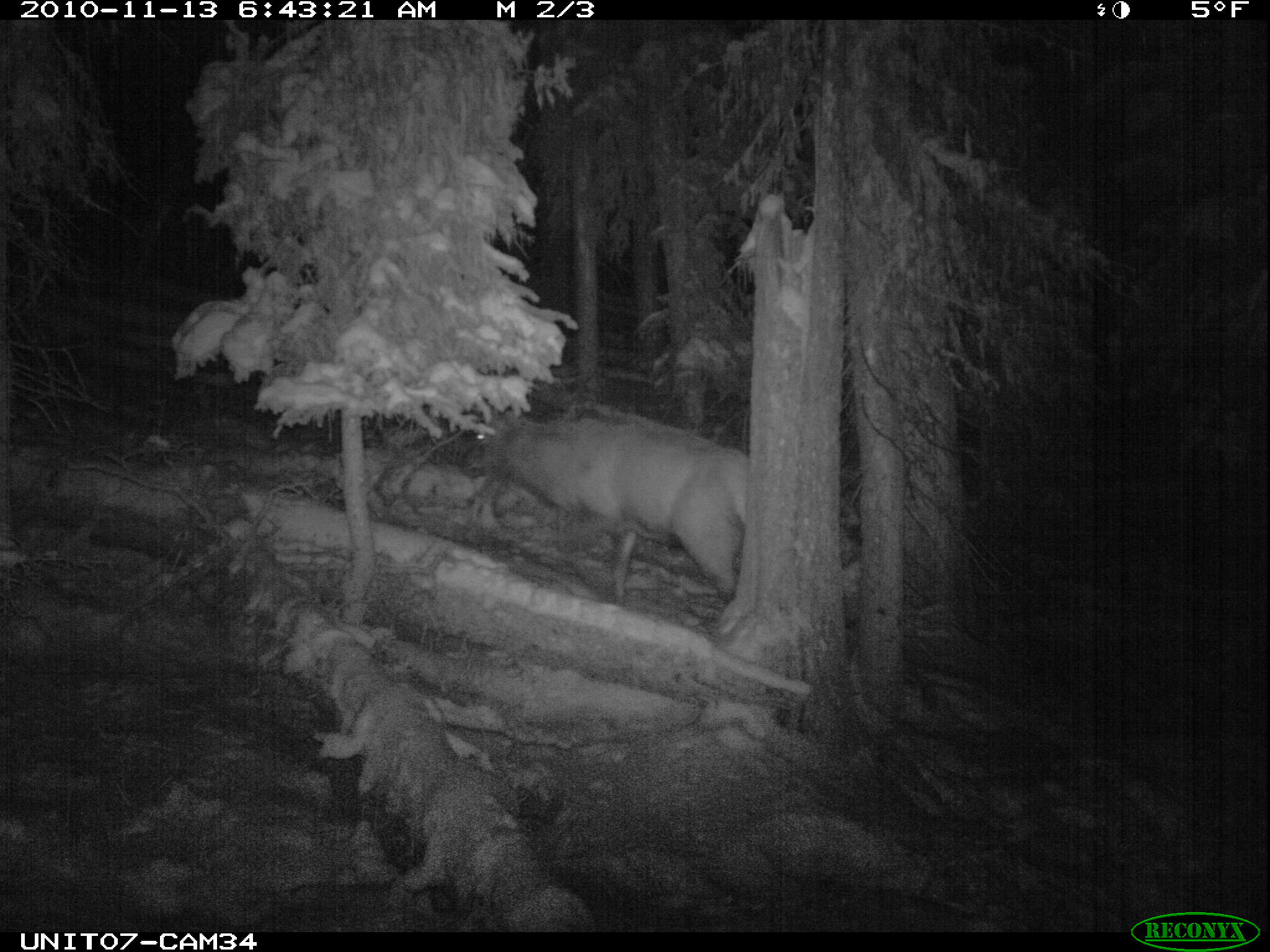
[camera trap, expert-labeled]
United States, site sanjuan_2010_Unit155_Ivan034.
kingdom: Animalia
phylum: Chordata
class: Mammalia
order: Artiodactyla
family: Cervidae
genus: Cervus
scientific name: Cervus elaphus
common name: red deer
Cervus elaphus (red deer).